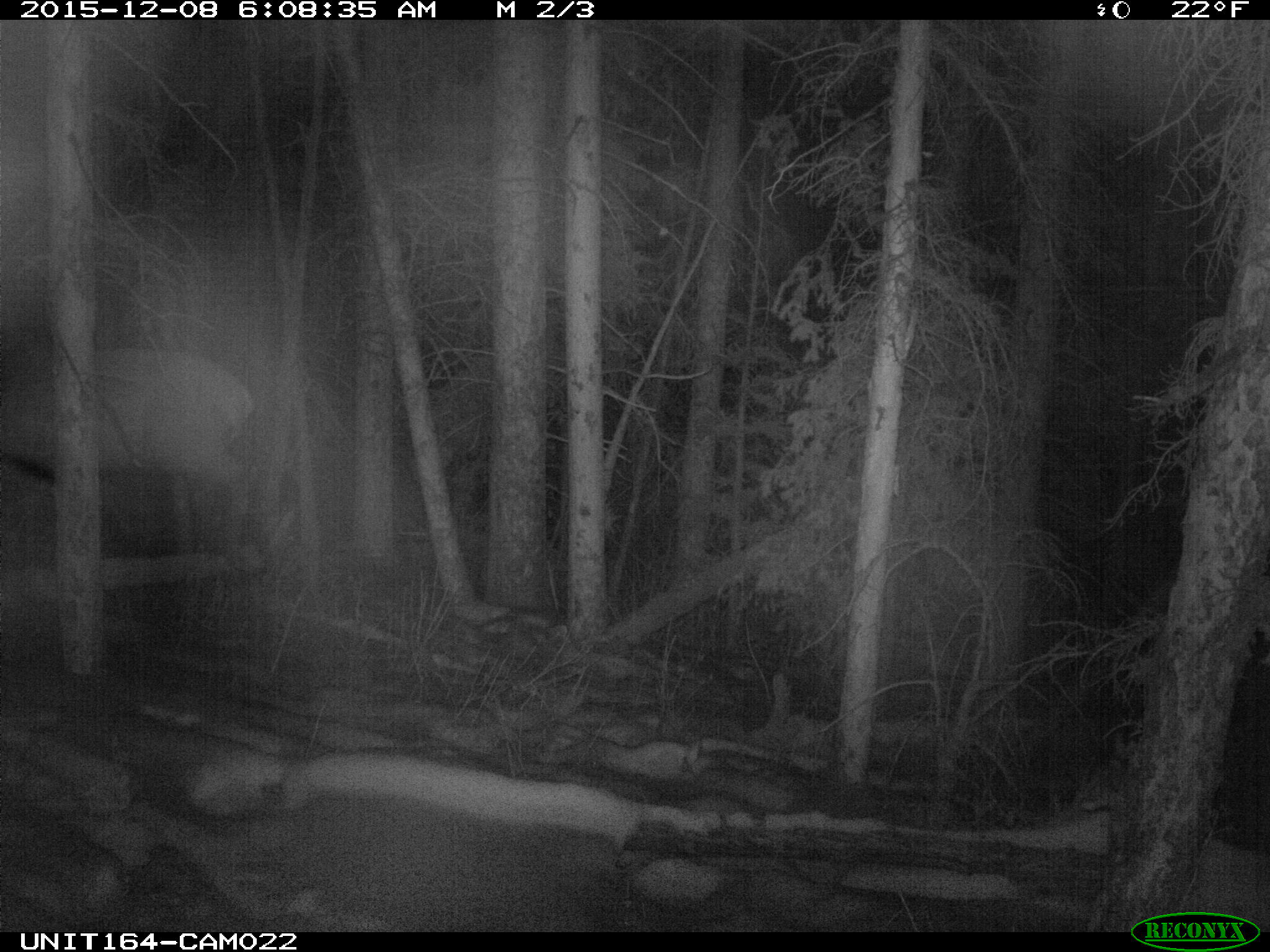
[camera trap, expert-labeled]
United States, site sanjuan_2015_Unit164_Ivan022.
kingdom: Animalia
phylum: Chordata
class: Mammalia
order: Artiodactyla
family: Cervidae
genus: Cervus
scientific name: Cervus elaphus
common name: red deer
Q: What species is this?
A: Cervus elaphus (red deer).